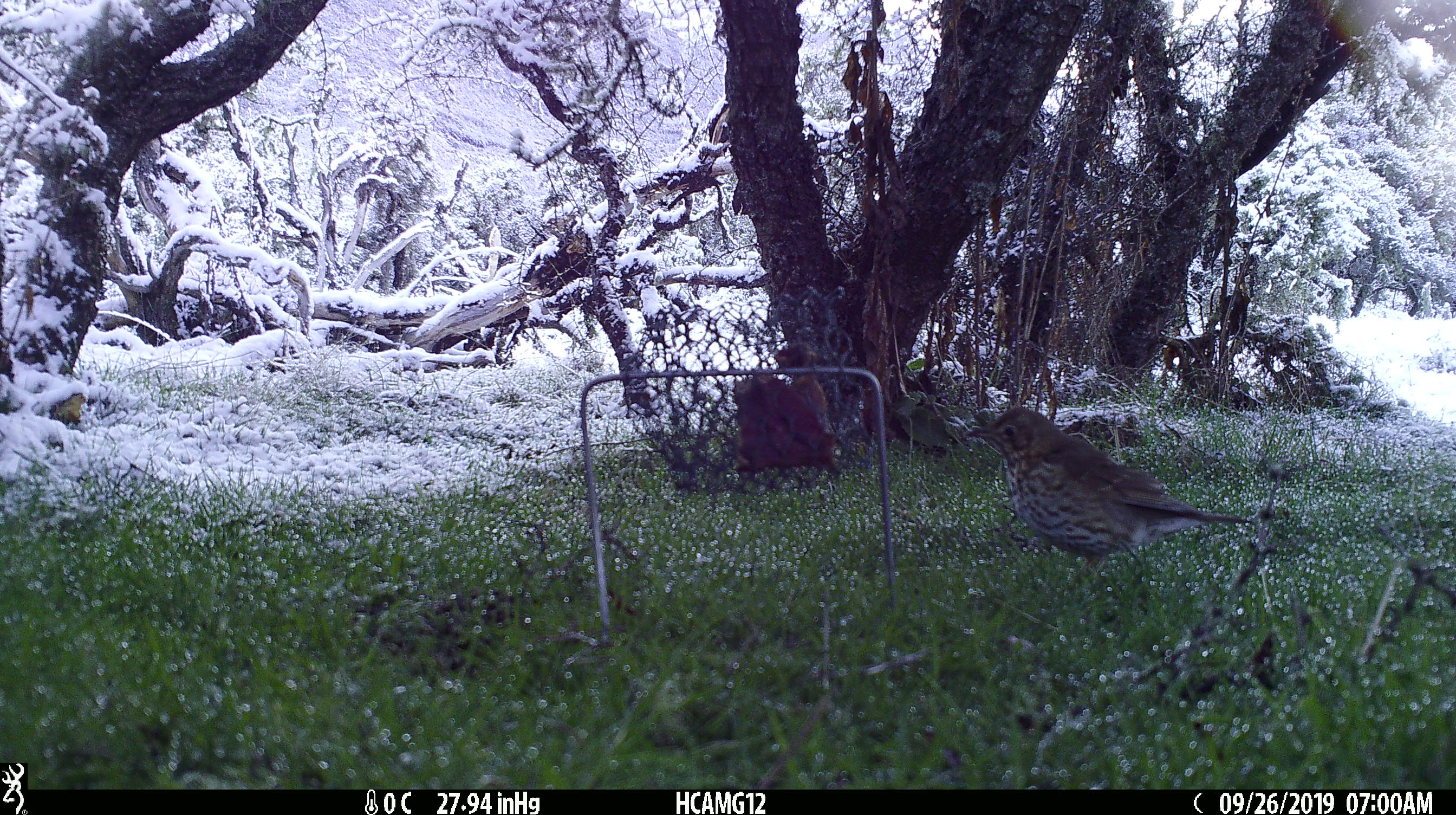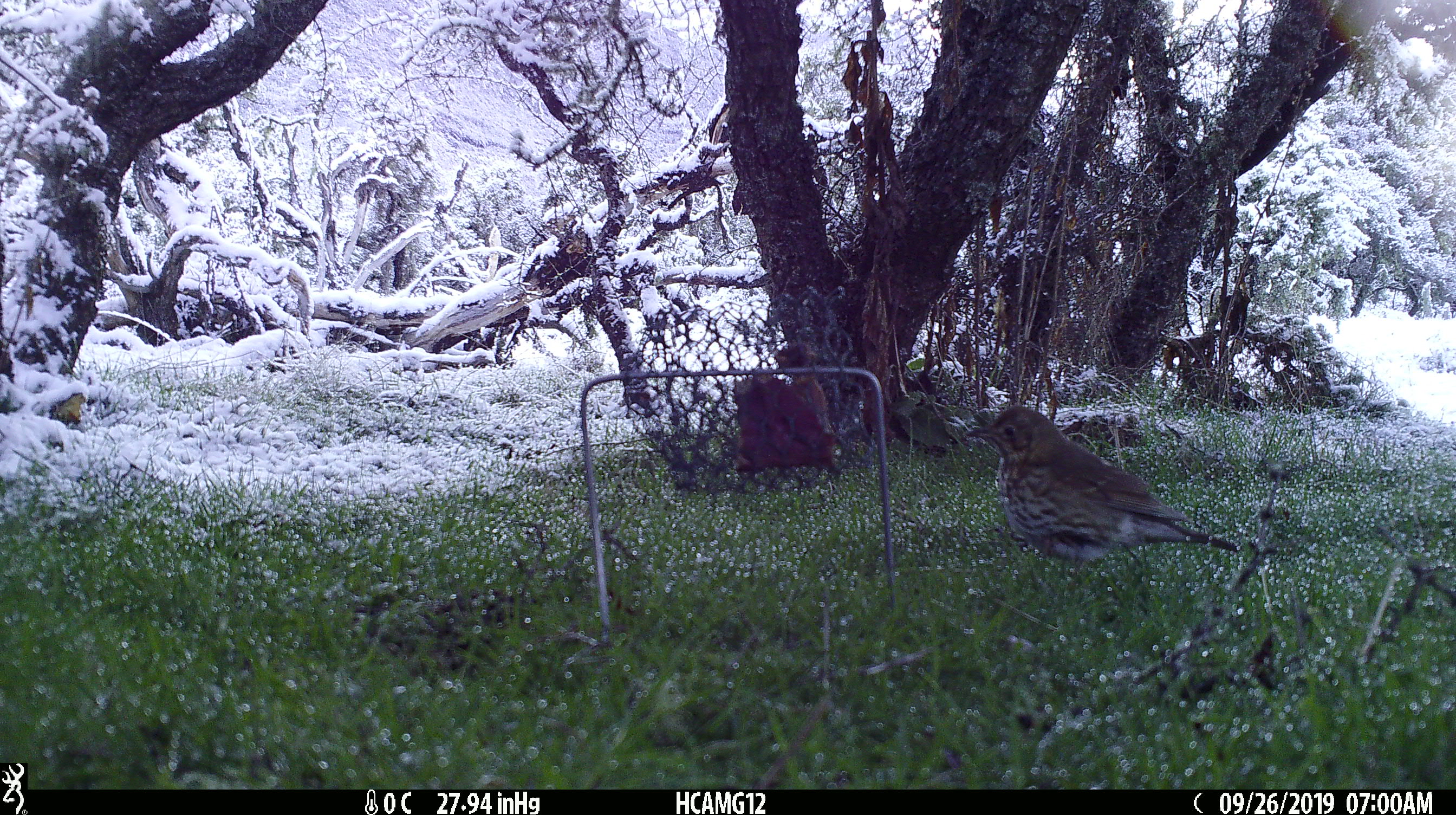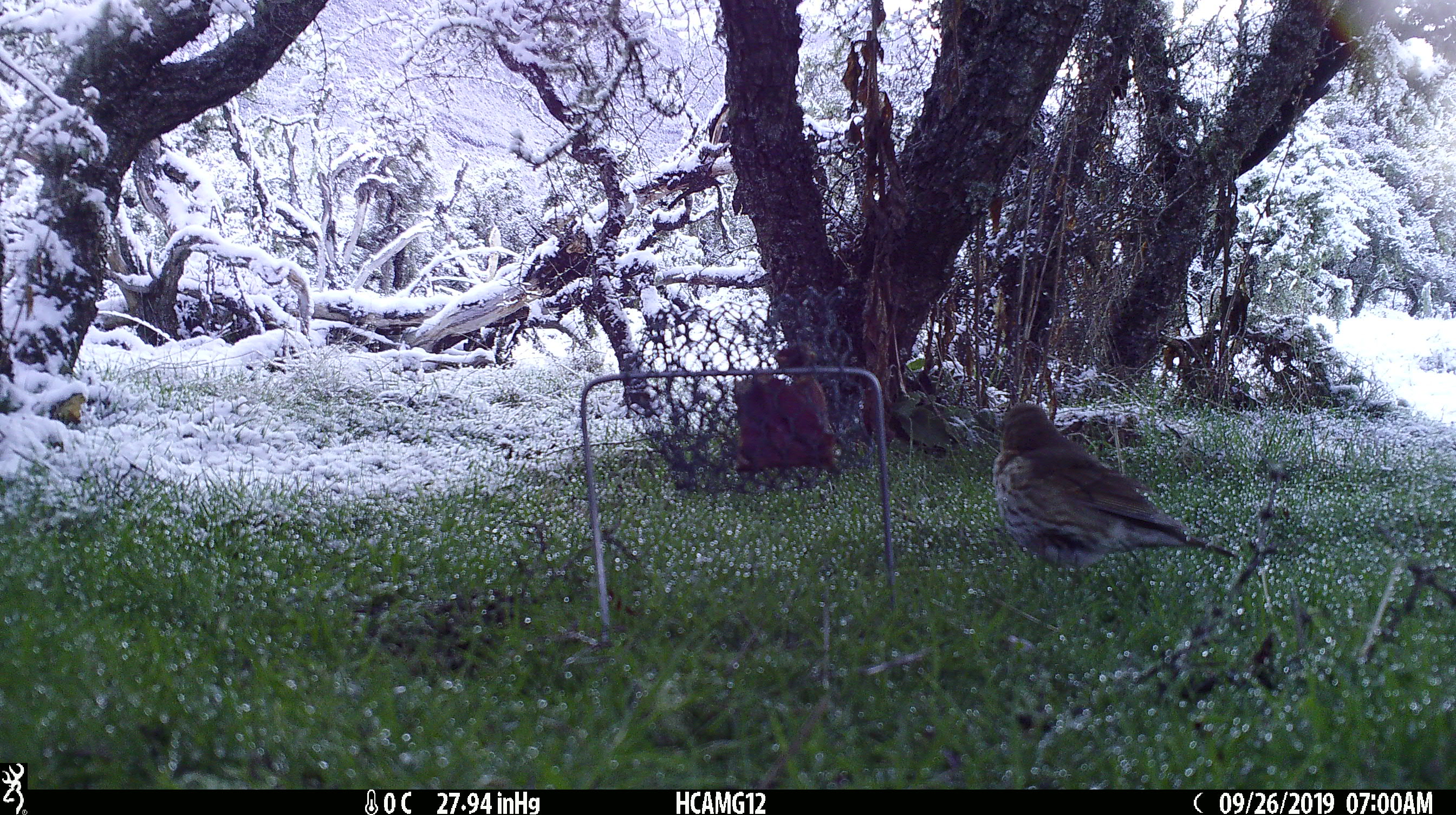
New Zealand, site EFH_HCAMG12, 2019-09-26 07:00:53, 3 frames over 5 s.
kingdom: Animalia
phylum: Chordata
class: Aves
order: Passeriformes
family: Turdidae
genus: Turdus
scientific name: Turdus philomelos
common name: song thrush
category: thrush